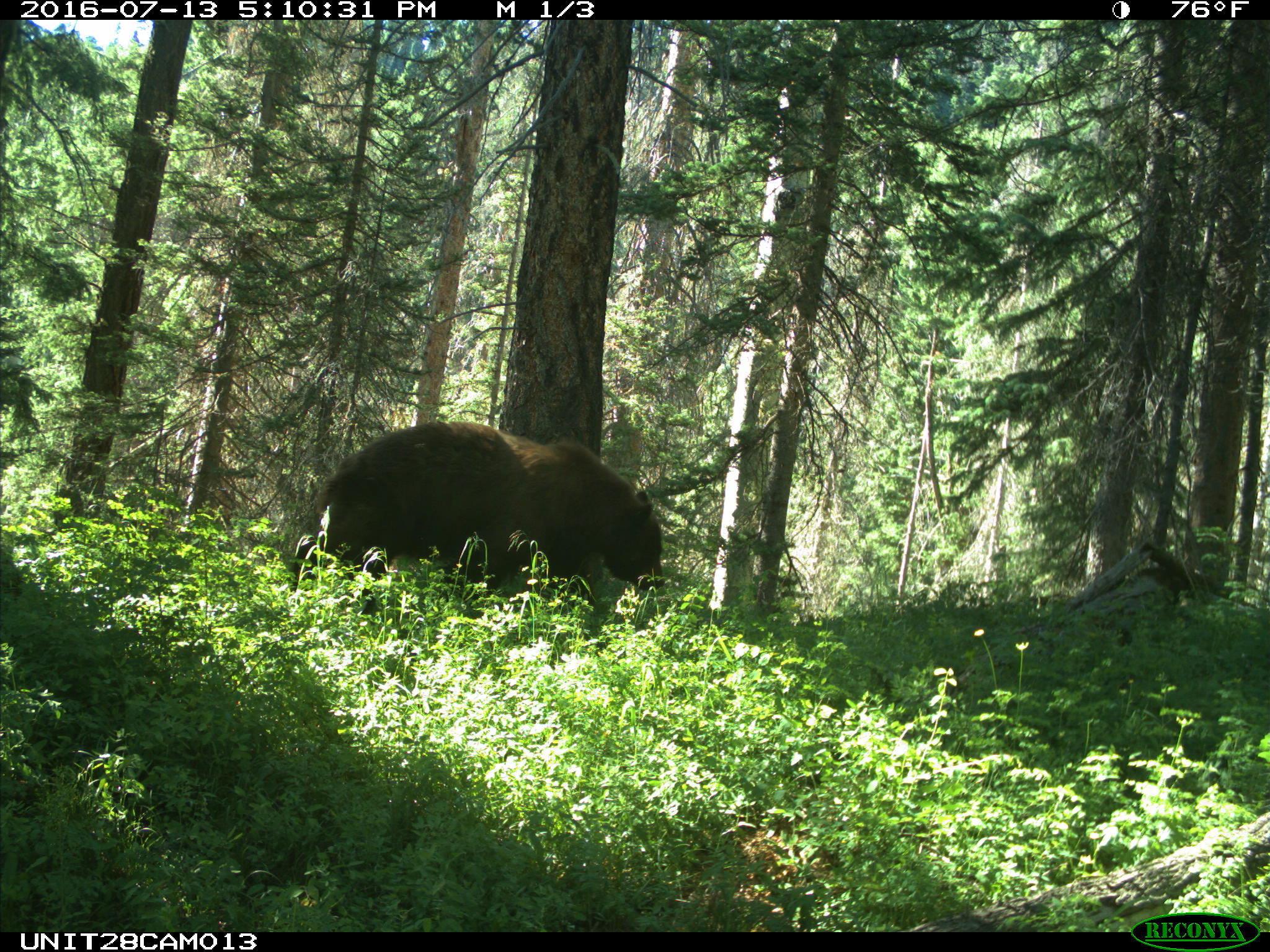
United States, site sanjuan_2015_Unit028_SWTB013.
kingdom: Animalia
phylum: Chordata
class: Mammalia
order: Carnivora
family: Ursidae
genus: Ursus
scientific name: Ursus americanus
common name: american black bear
Ursus americanus (american black bear).